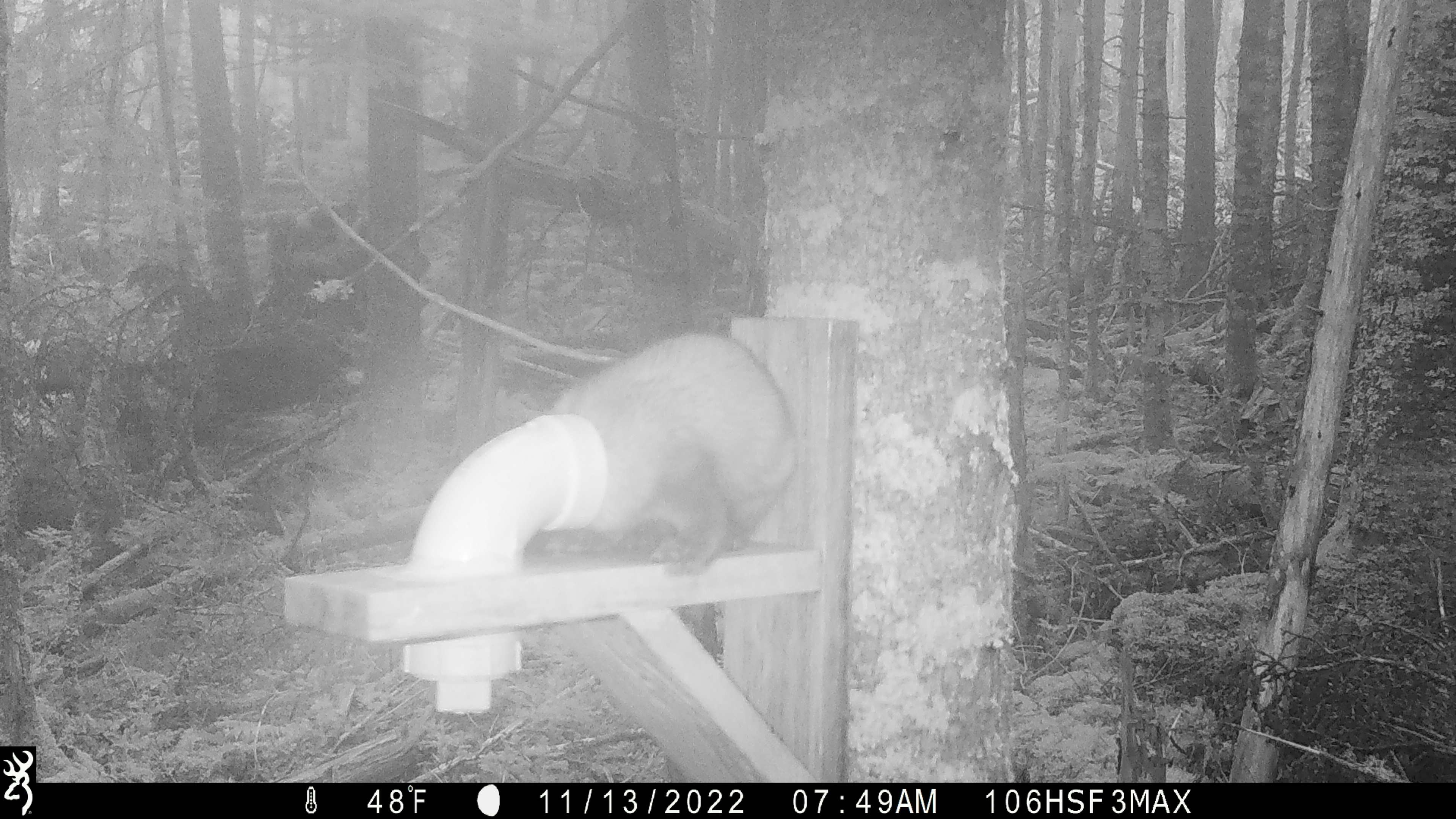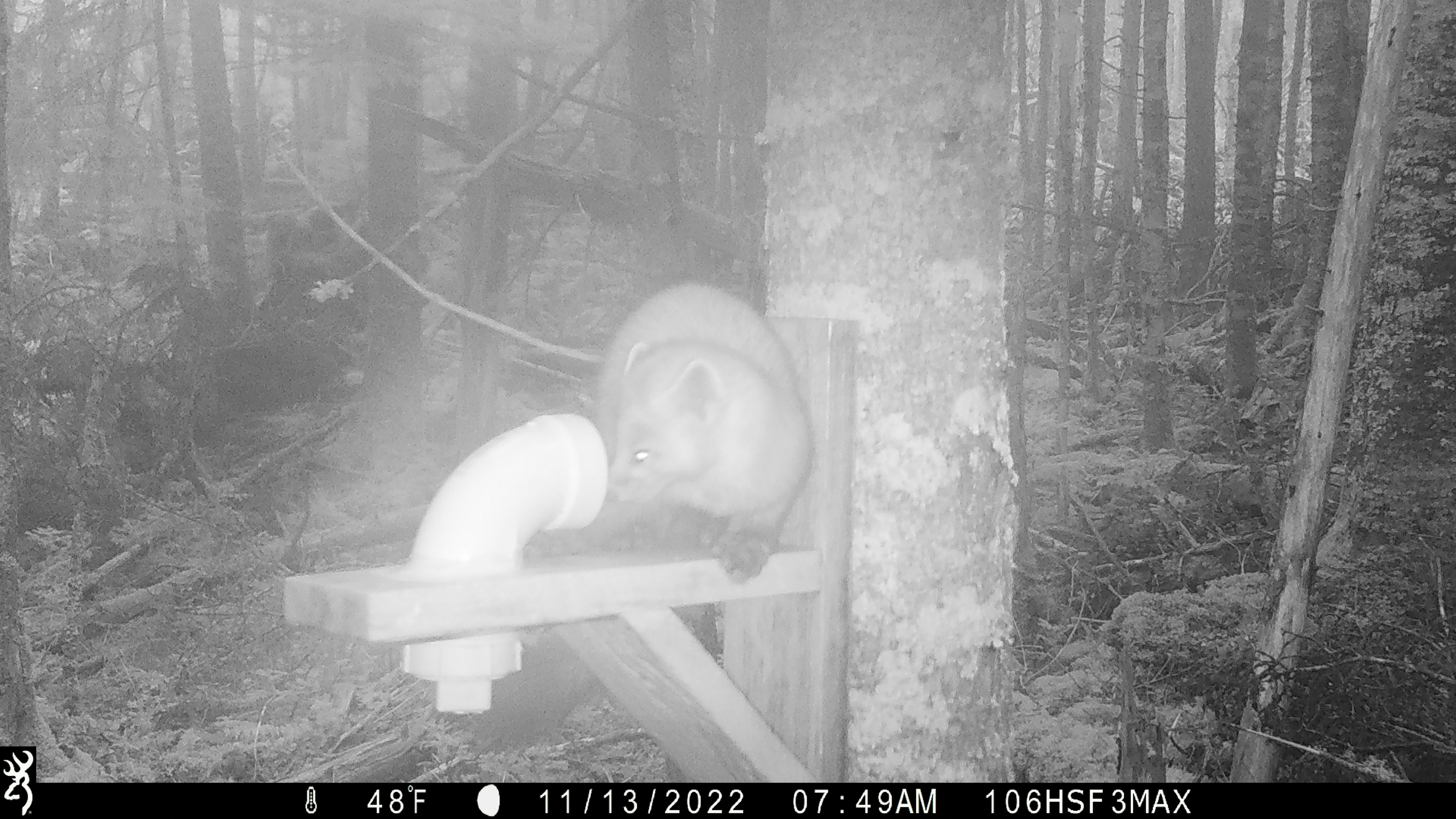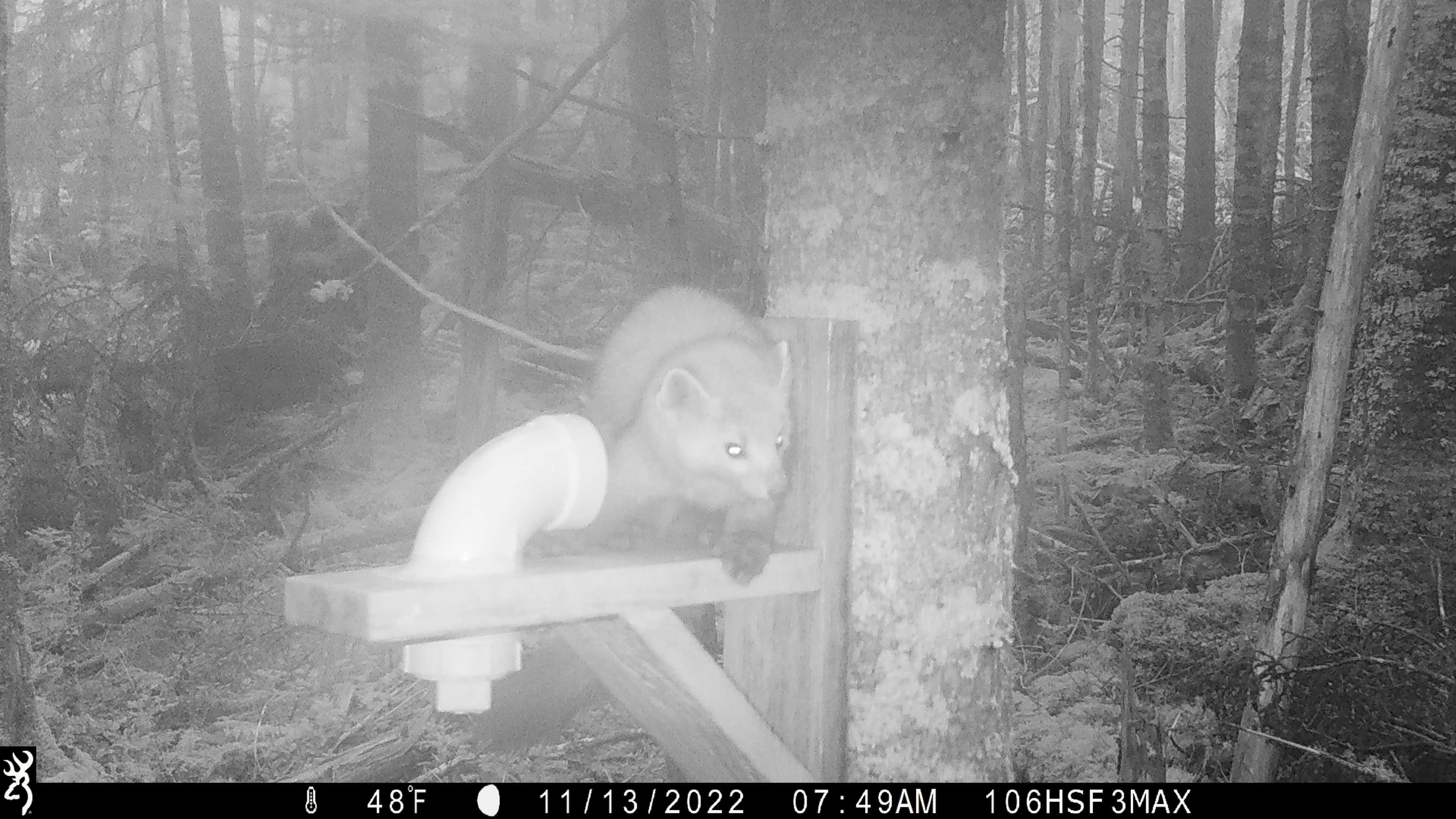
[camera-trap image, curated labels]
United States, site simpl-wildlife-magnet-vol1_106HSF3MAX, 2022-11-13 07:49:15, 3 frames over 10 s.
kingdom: Animalia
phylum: Chordata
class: Mammalia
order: Carnivora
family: Mustelidae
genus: Martes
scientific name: Martes americana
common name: american marten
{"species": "american marten (Martes americana)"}